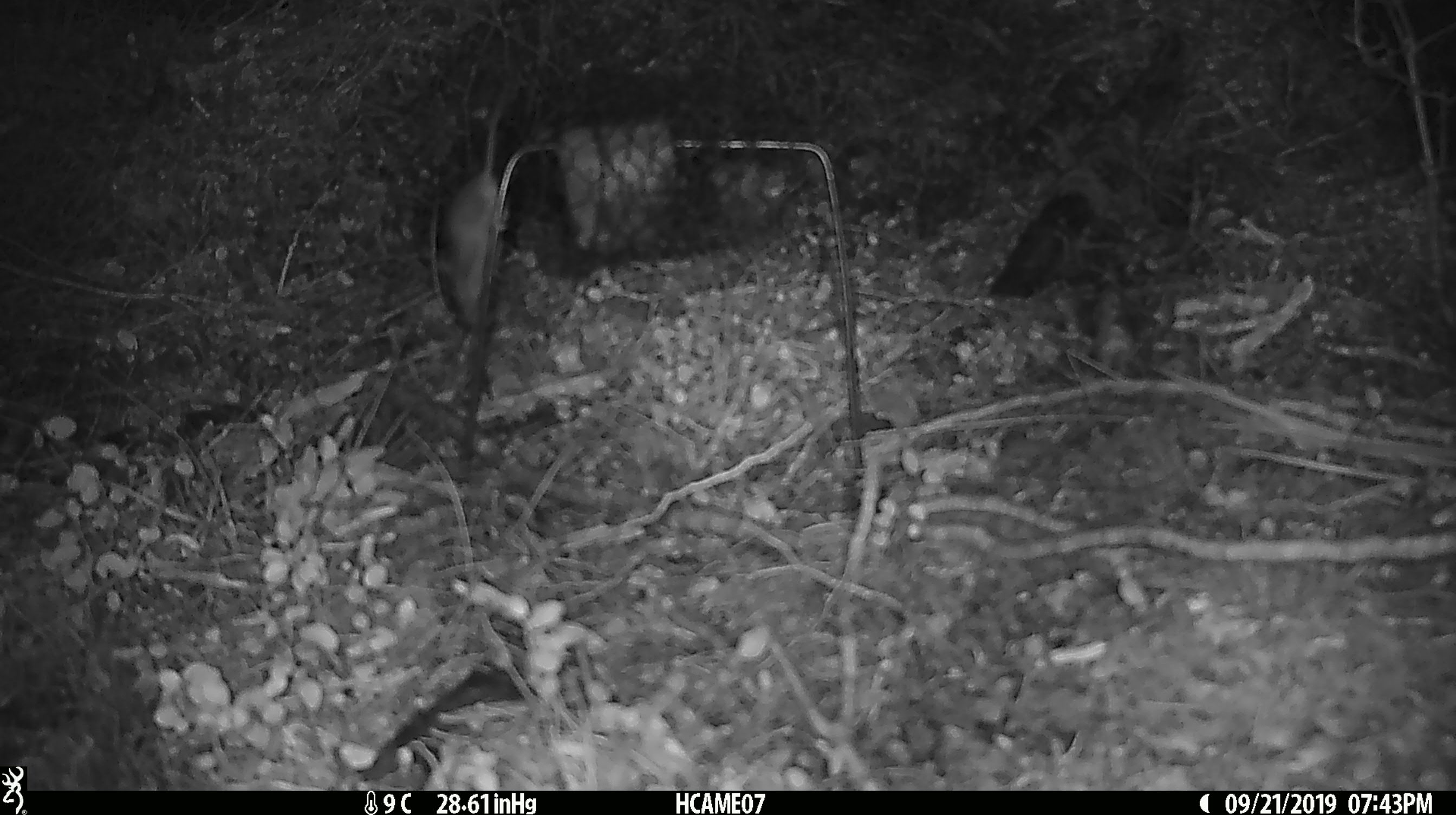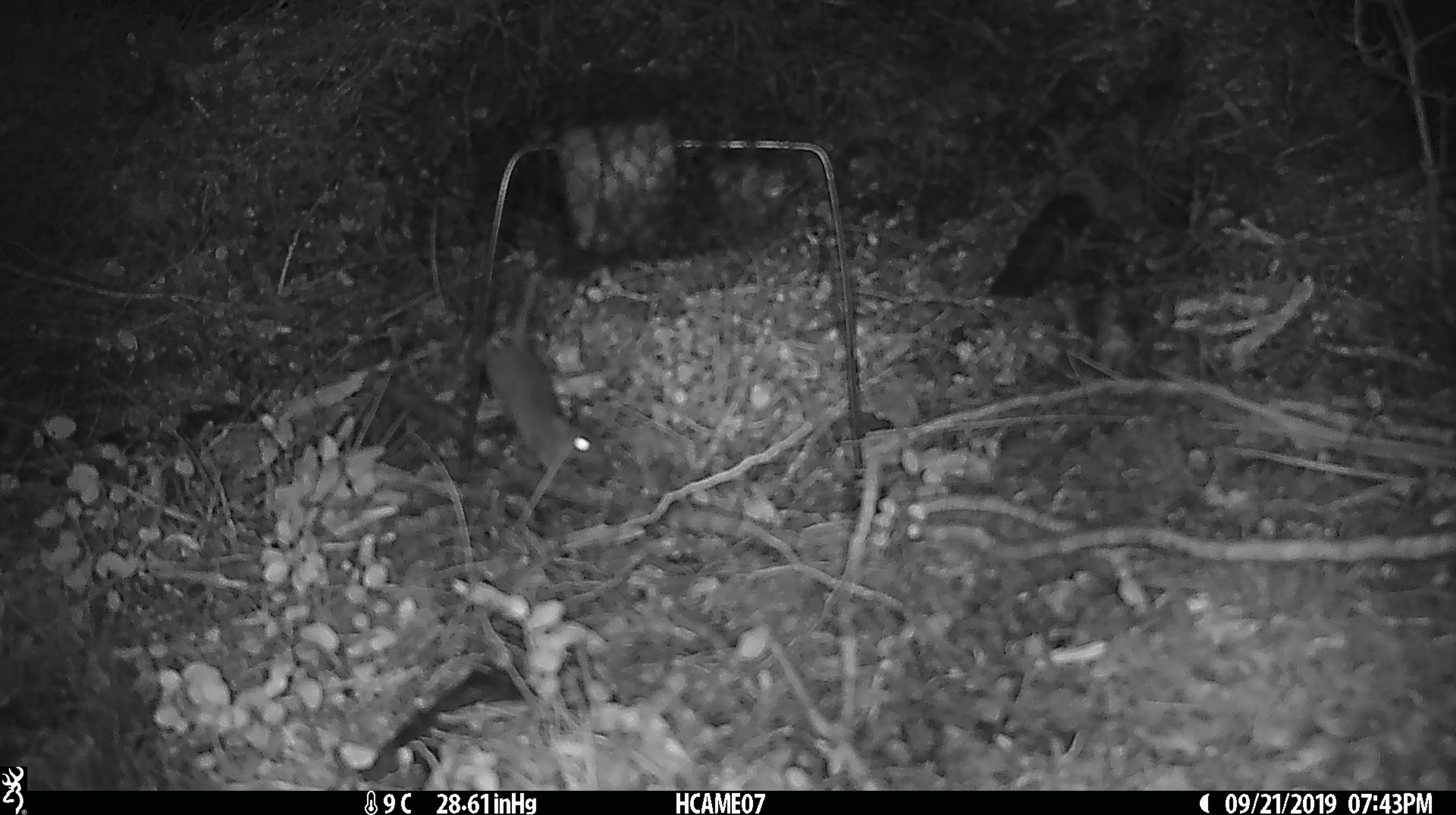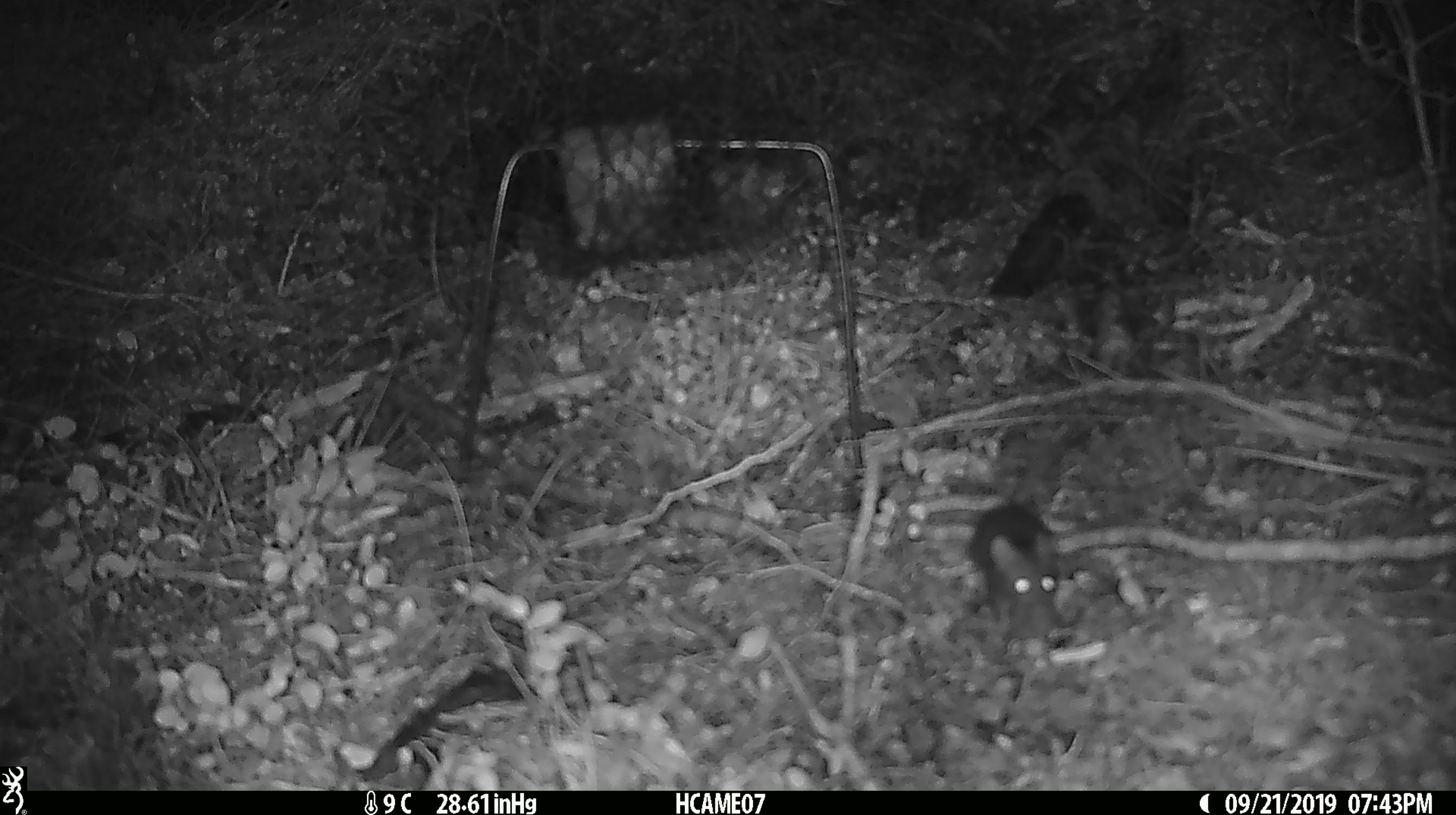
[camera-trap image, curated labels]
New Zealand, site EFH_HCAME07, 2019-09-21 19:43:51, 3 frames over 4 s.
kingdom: Animalia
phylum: Chordata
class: Mammalia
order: Rodentia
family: Muridae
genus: Mus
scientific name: Mus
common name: mouse